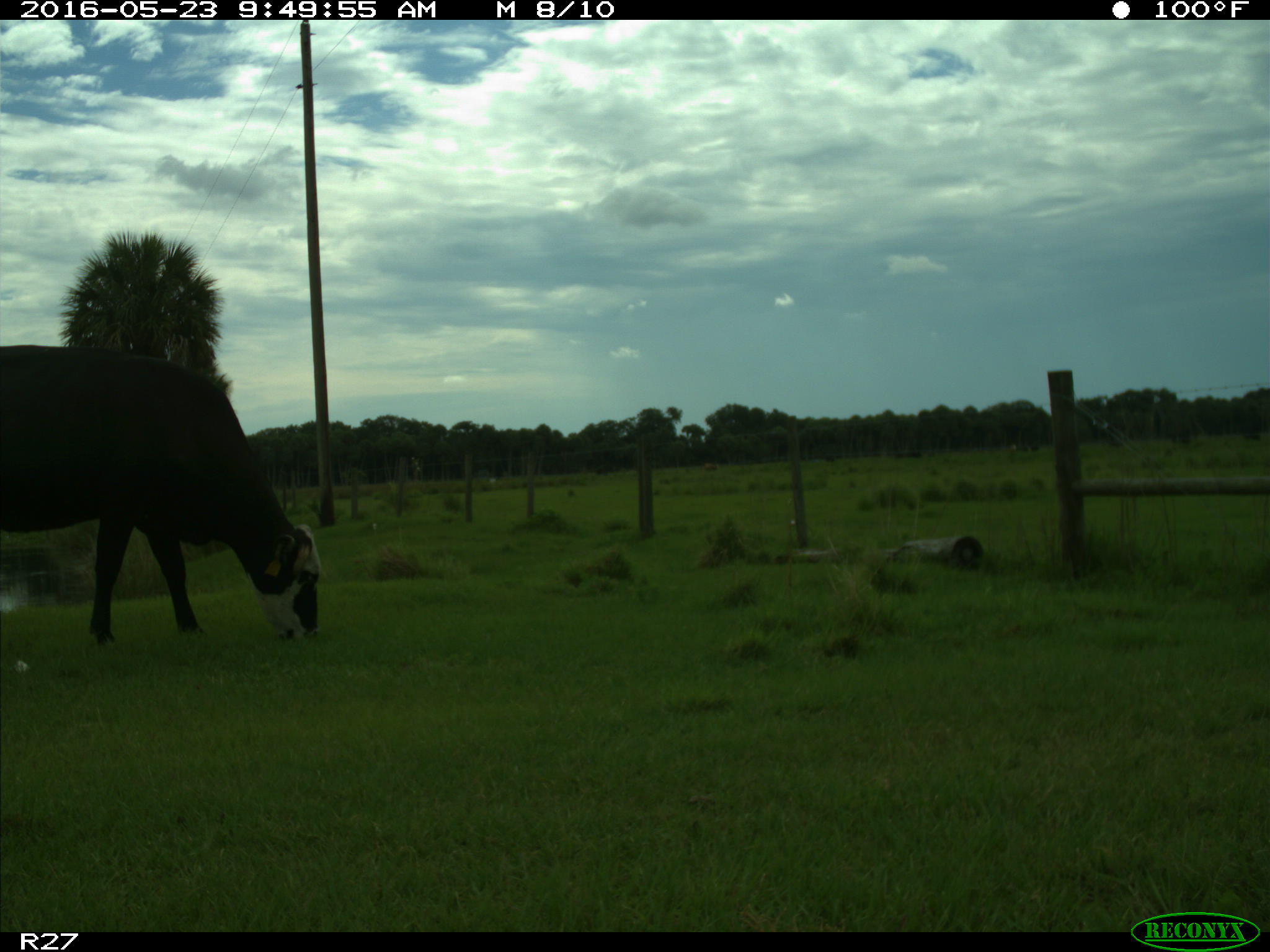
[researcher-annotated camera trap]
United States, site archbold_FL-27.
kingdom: Animalia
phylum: Chordata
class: Mammalia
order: Artiodactyla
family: Bovidae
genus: Bos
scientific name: Bos taurus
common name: domestic cow